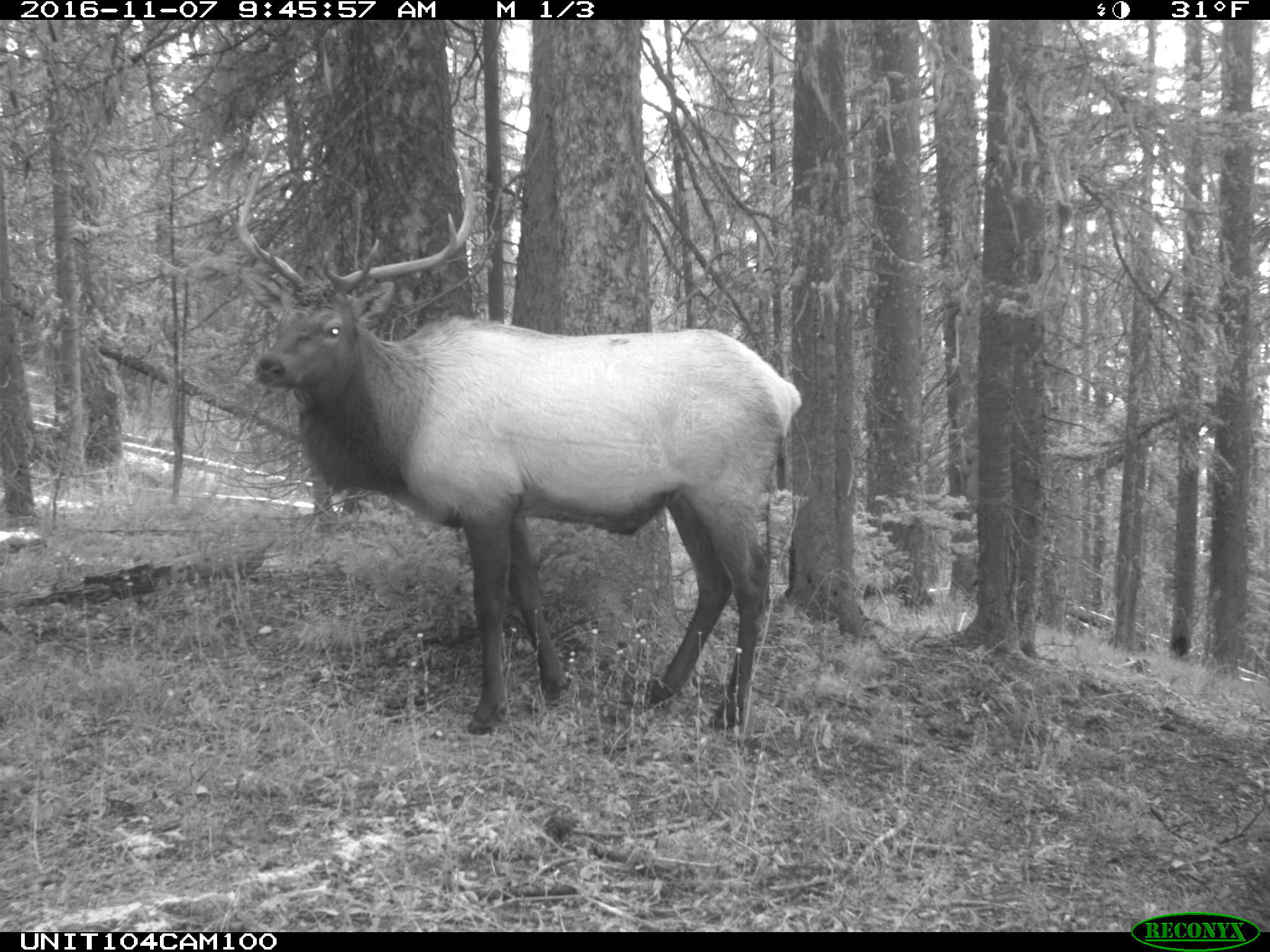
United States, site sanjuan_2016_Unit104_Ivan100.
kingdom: Animalia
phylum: Chordata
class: Mammalia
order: Artiodactyla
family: Cervidae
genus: Cervus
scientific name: Cervus elaphus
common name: red deer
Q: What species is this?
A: Cervus elaphus (red deer).